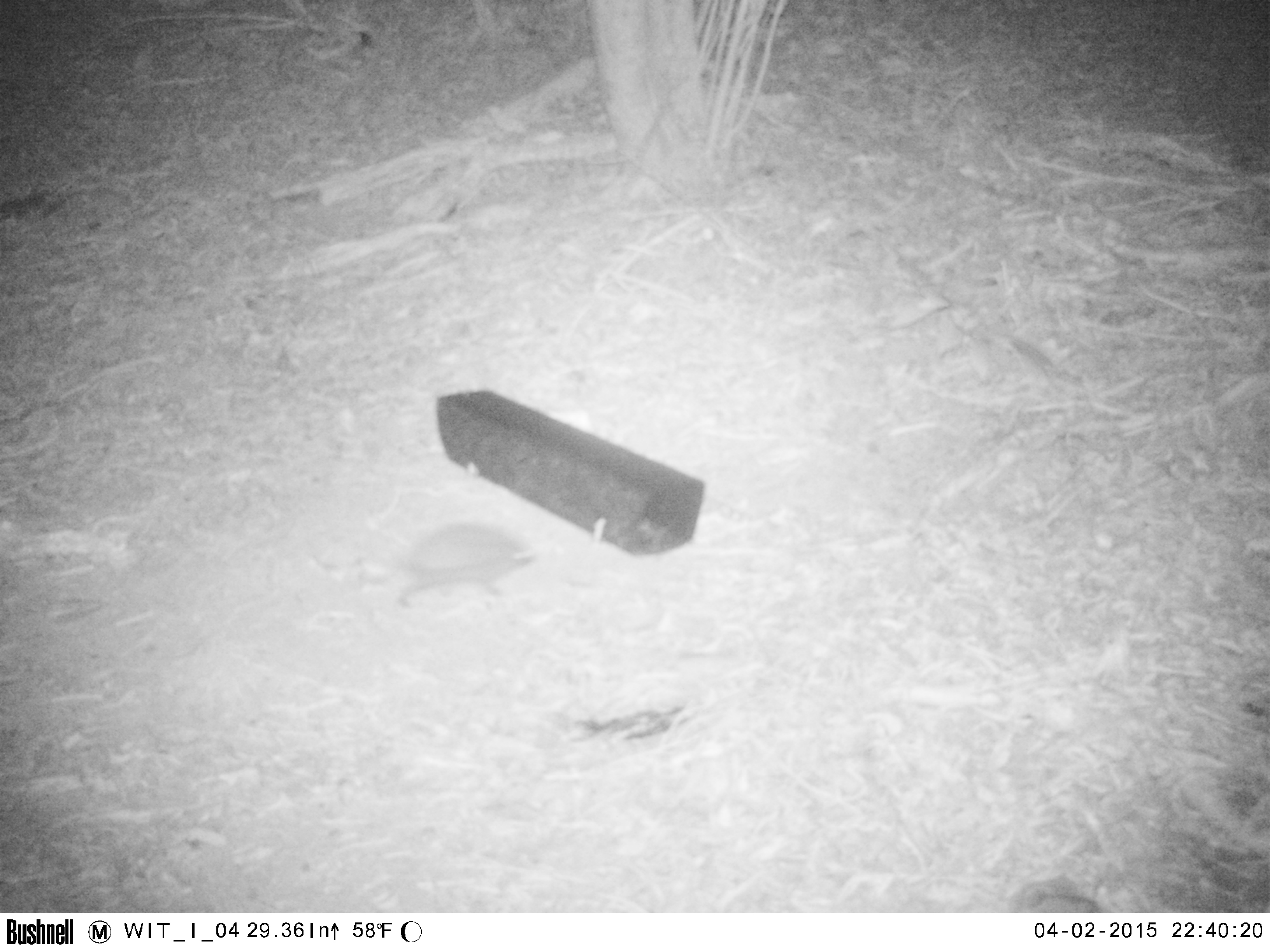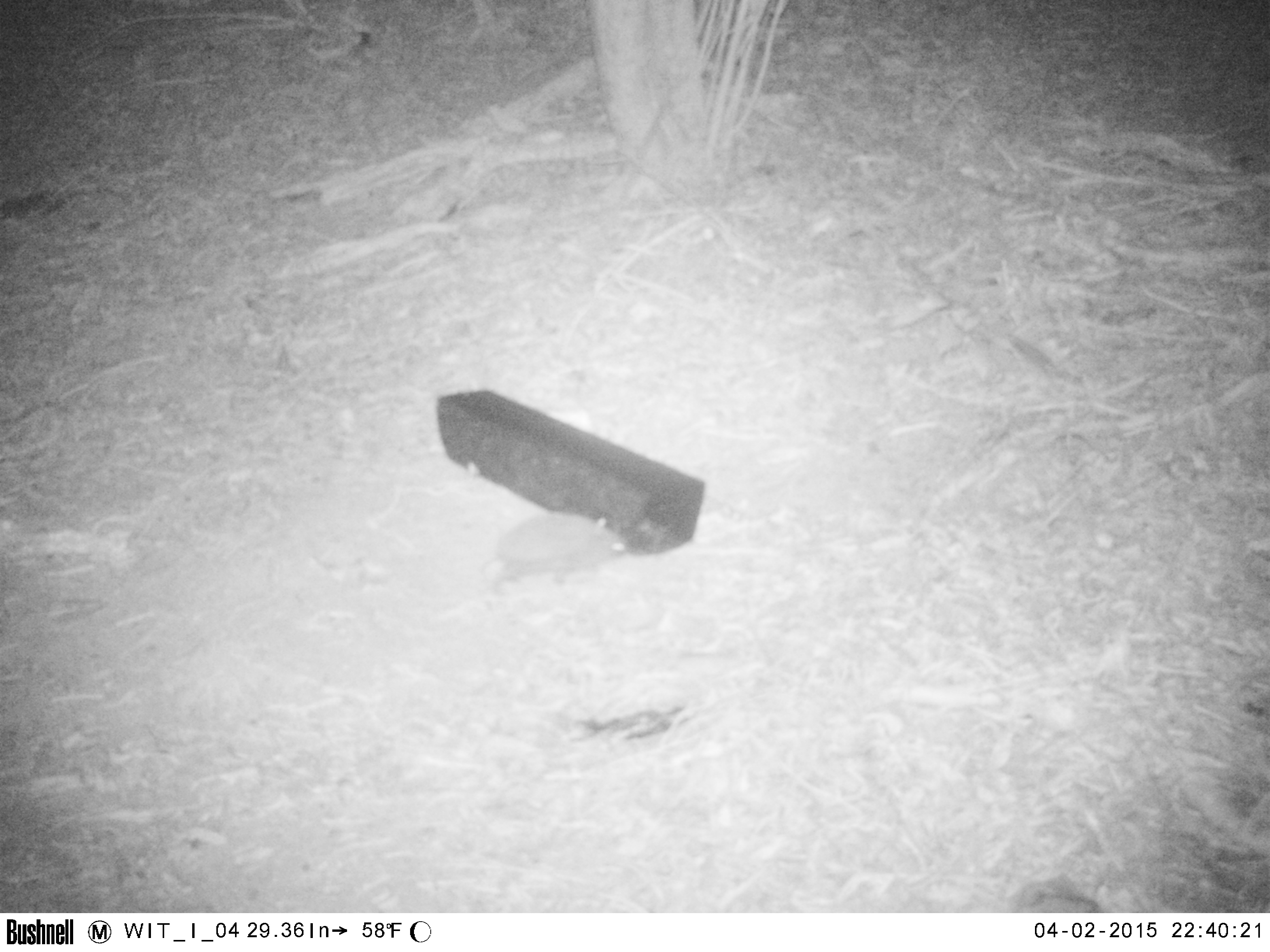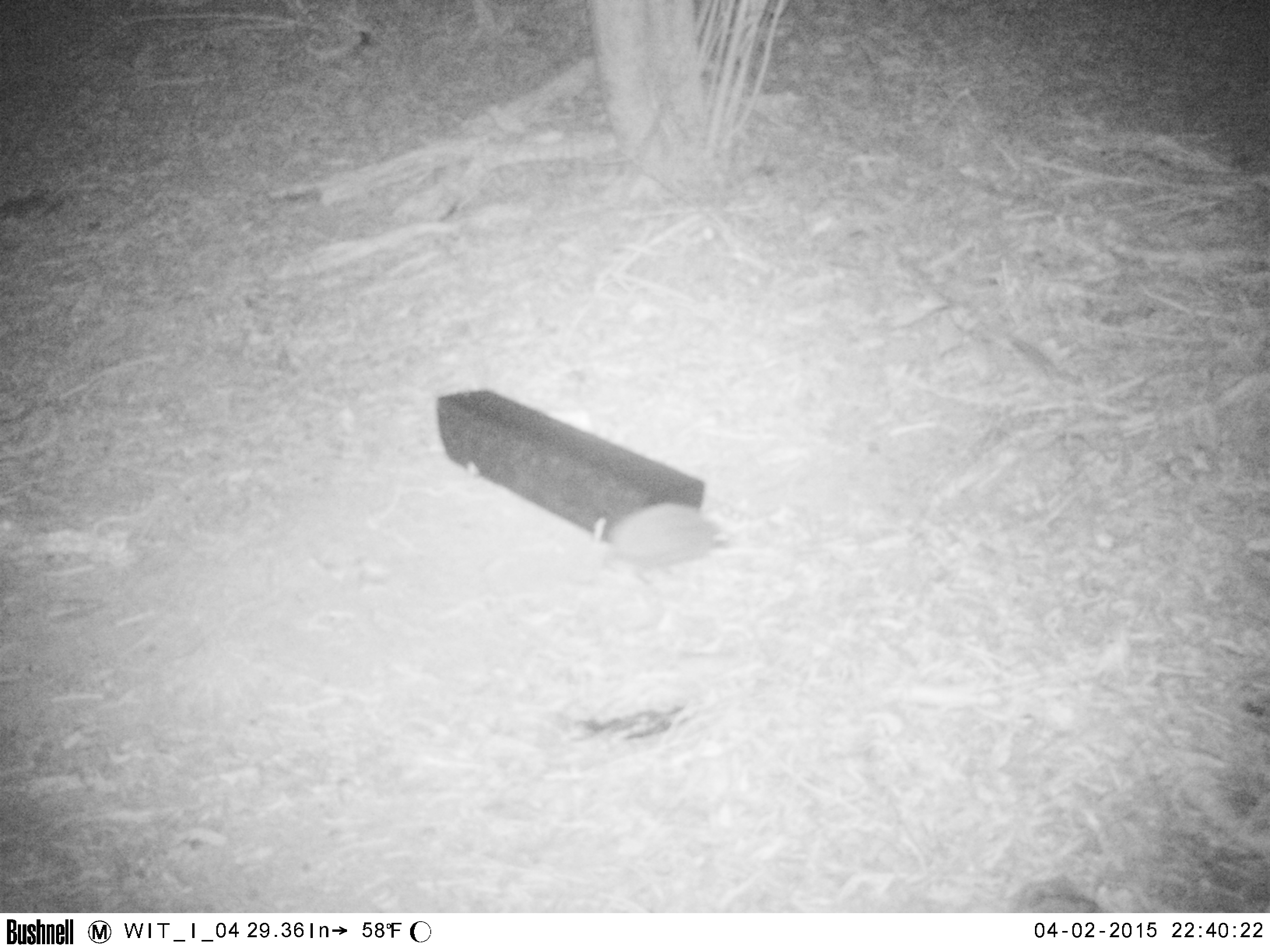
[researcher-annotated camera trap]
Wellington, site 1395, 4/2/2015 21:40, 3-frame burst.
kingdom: Animalia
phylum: Chordata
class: Mammalia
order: Eulipotyphla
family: Erinaceidae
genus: Erinaceus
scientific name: Erinaceus europaeus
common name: hedgehog